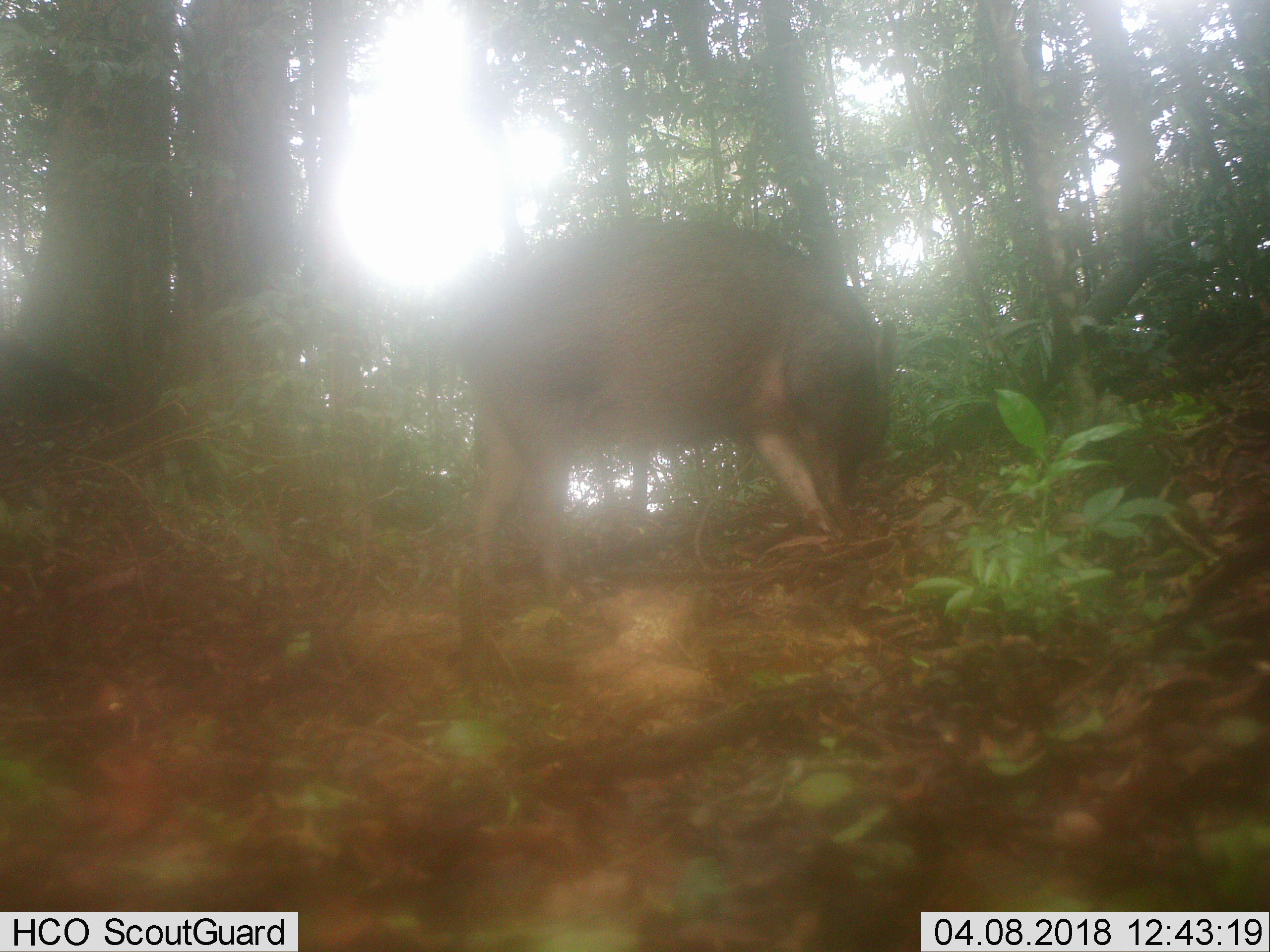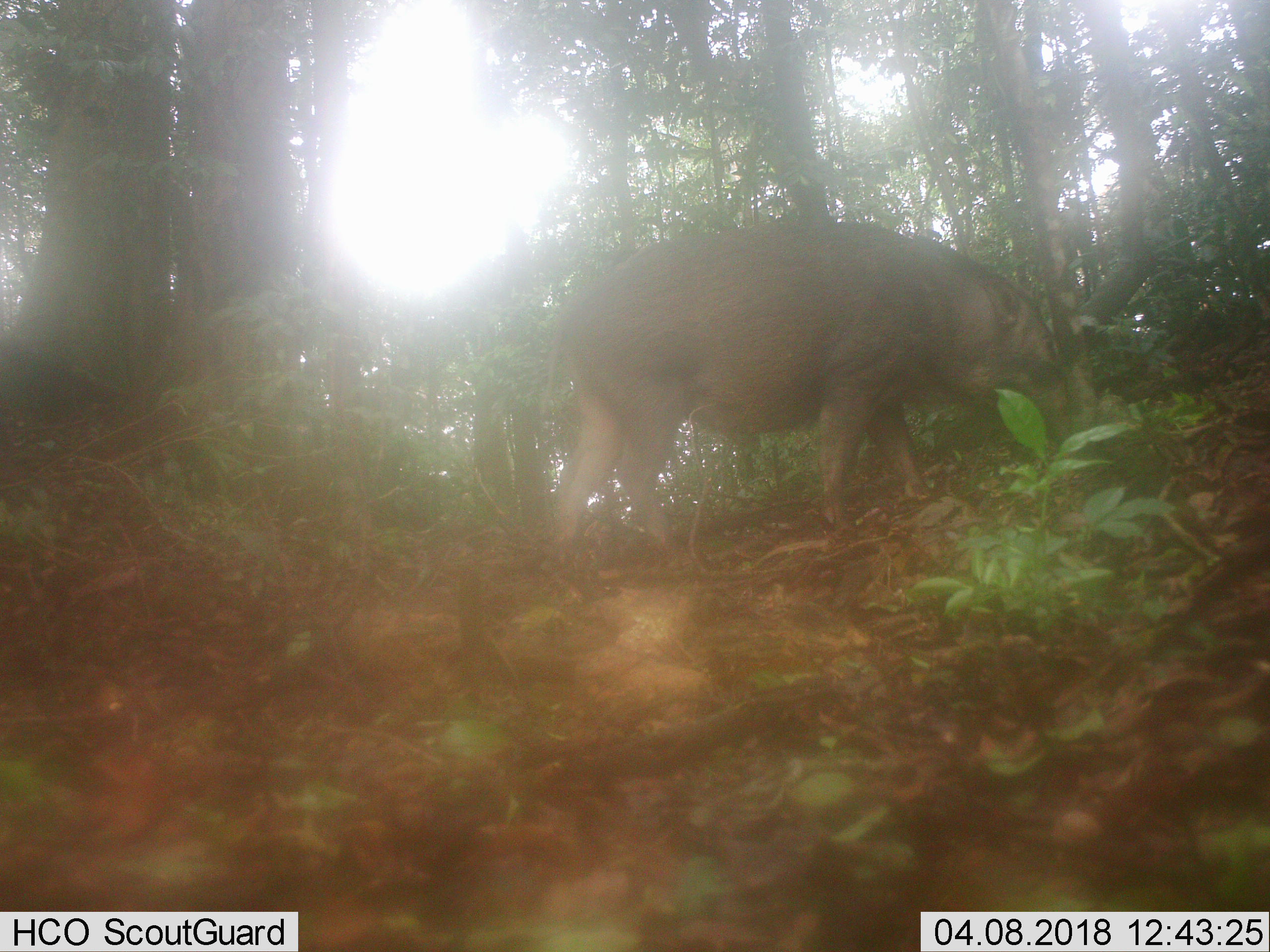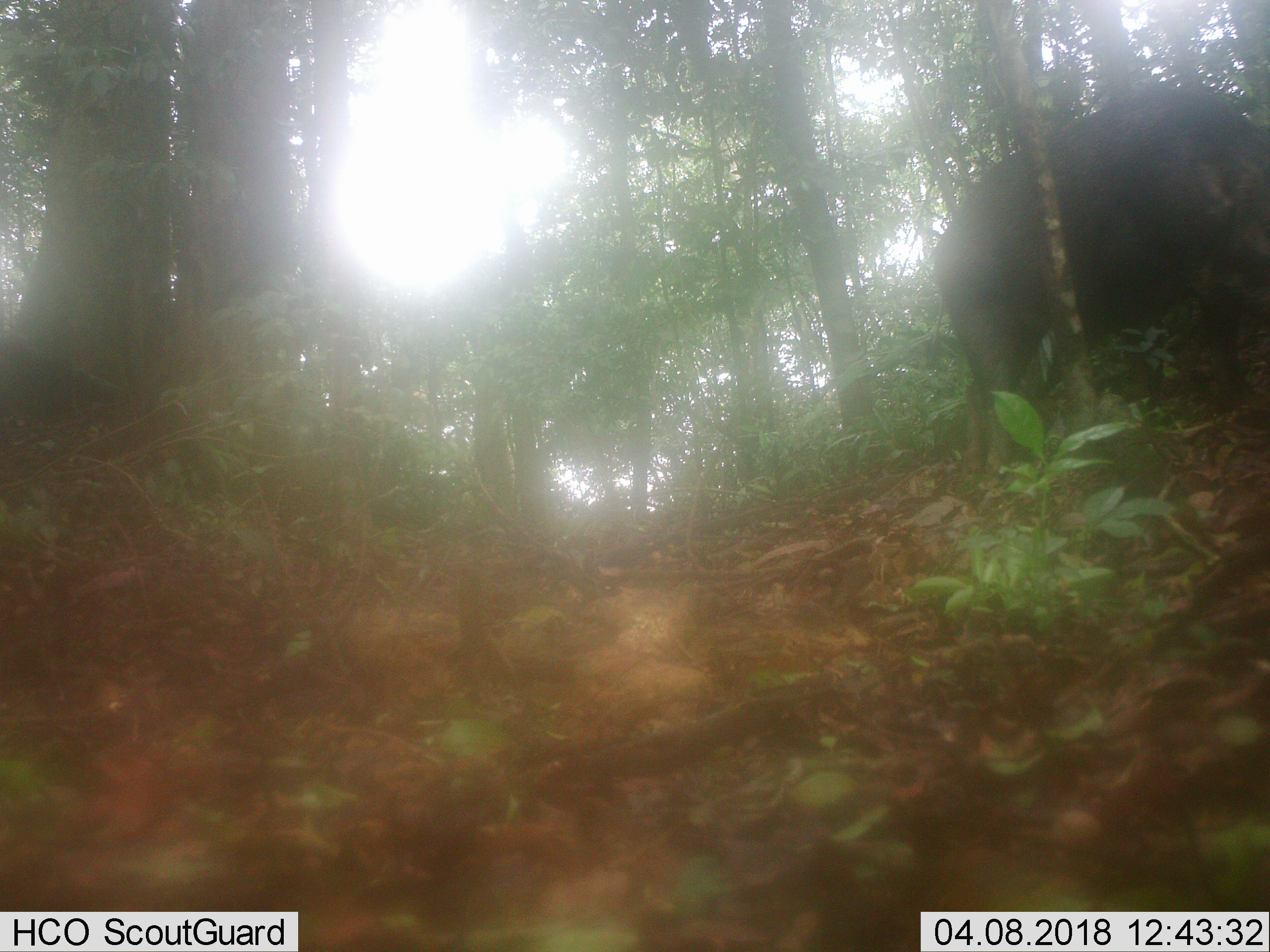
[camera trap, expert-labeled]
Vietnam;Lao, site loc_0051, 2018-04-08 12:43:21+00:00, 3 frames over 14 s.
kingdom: Animalia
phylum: Chordata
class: Mammalia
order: Artiodactyla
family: Suidae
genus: Sus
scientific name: Sus scrofa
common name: eurasian wild pig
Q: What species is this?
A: Eurasian wild pig (Sus scrofa).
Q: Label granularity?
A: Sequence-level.